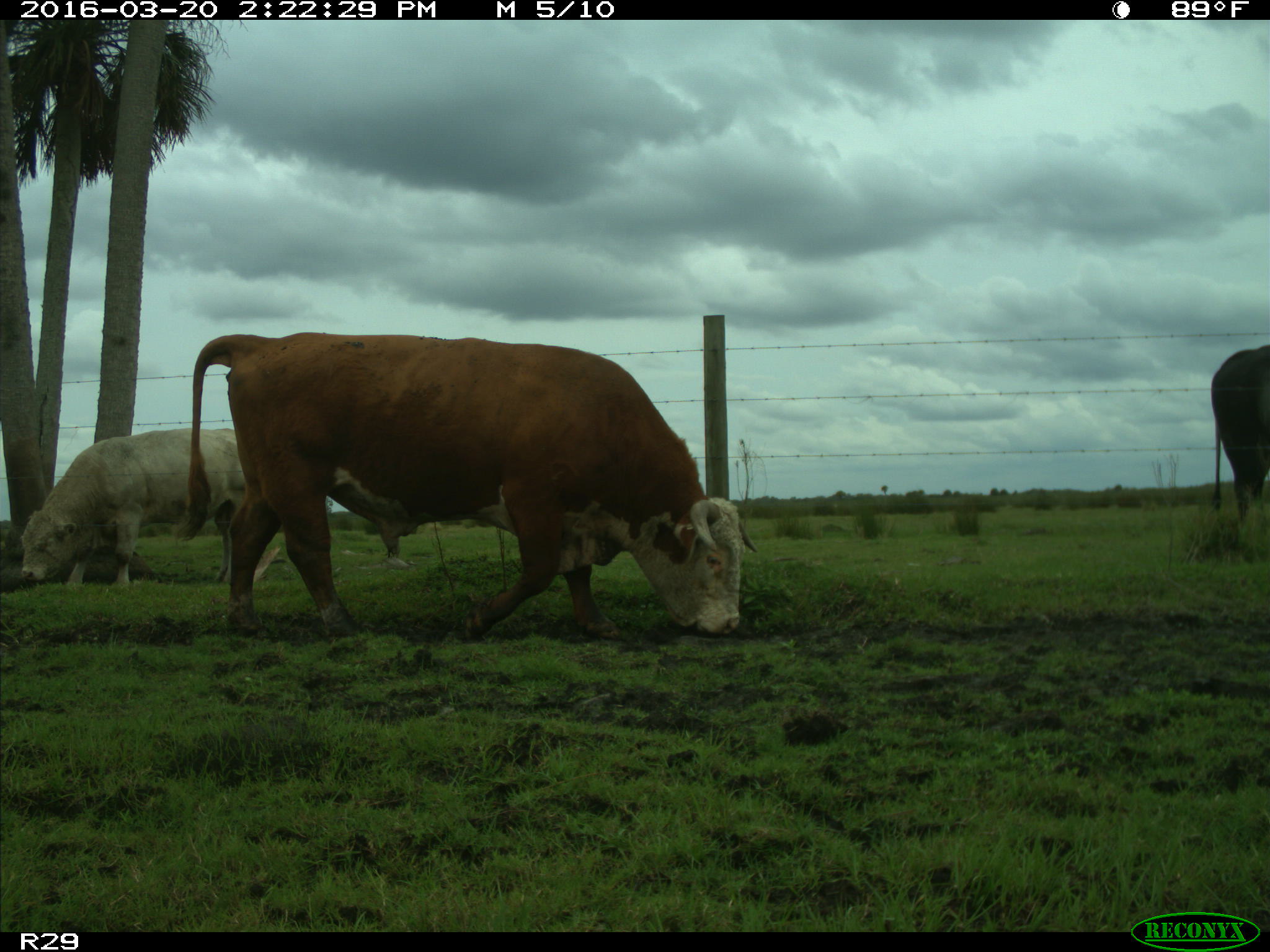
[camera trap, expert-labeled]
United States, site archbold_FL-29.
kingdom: Animalia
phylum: Chordata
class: Mammalia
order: Artiodactyla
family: Bovidae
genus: Bos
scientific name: Bos taurus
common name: domestic cow